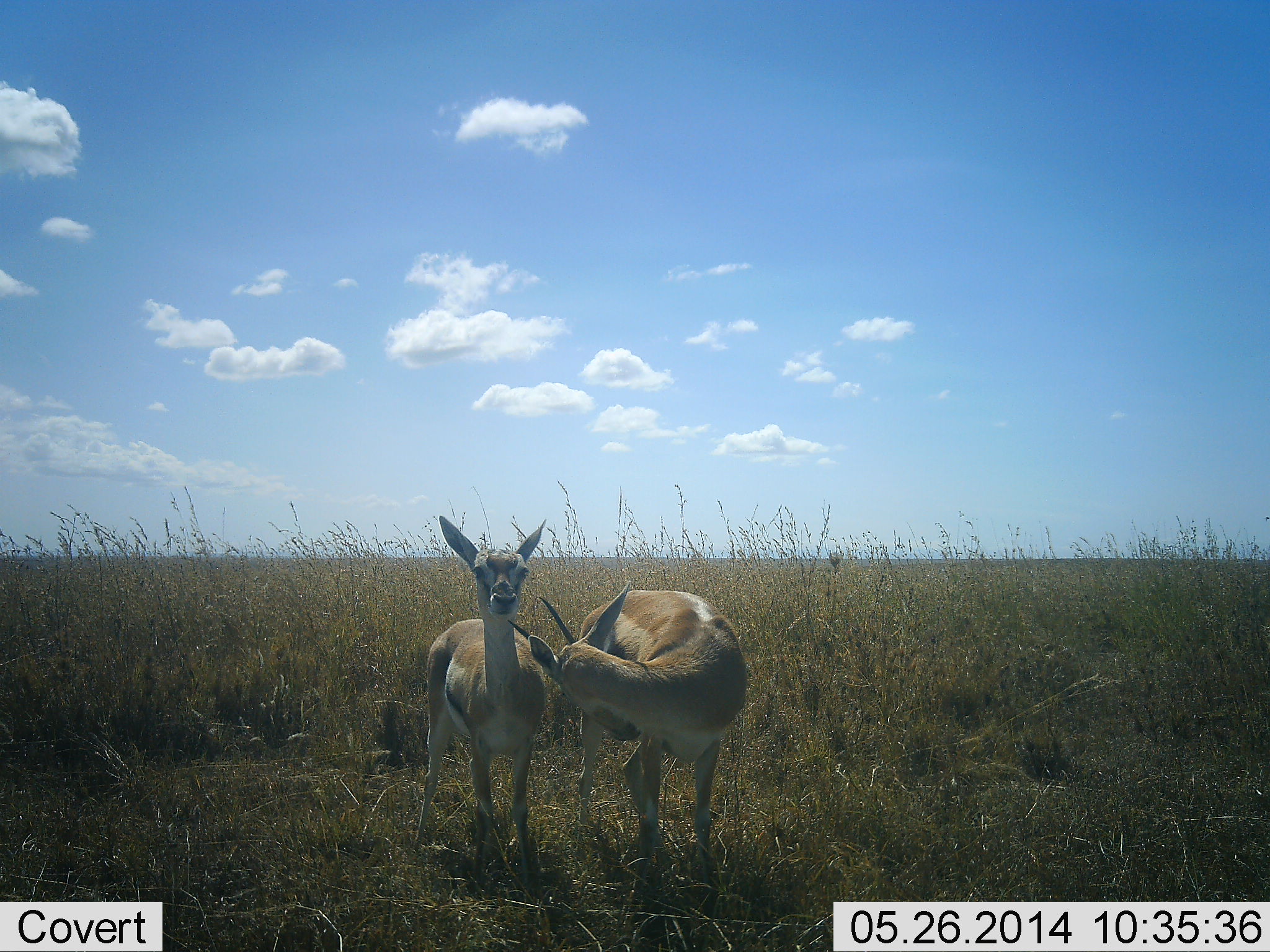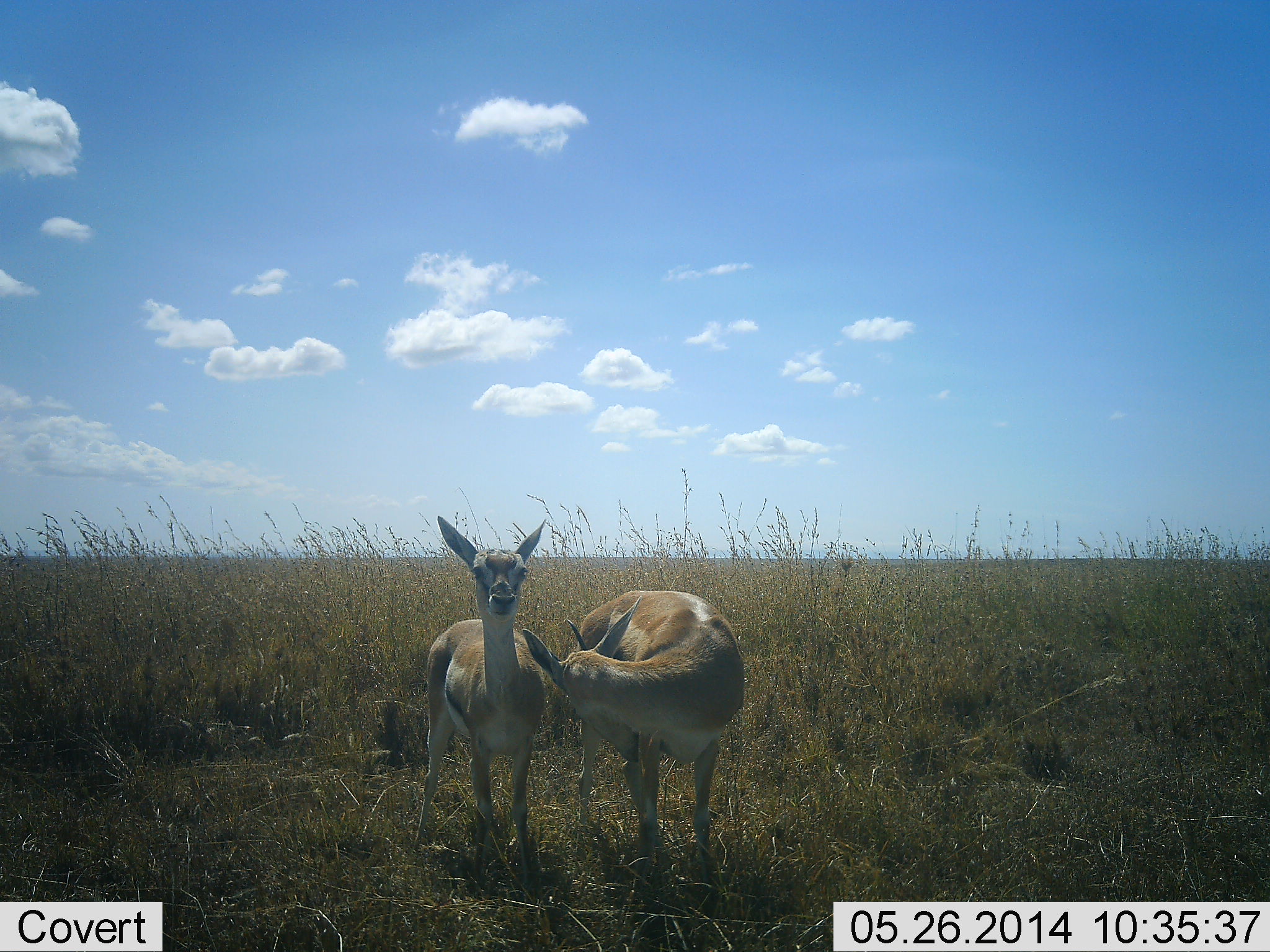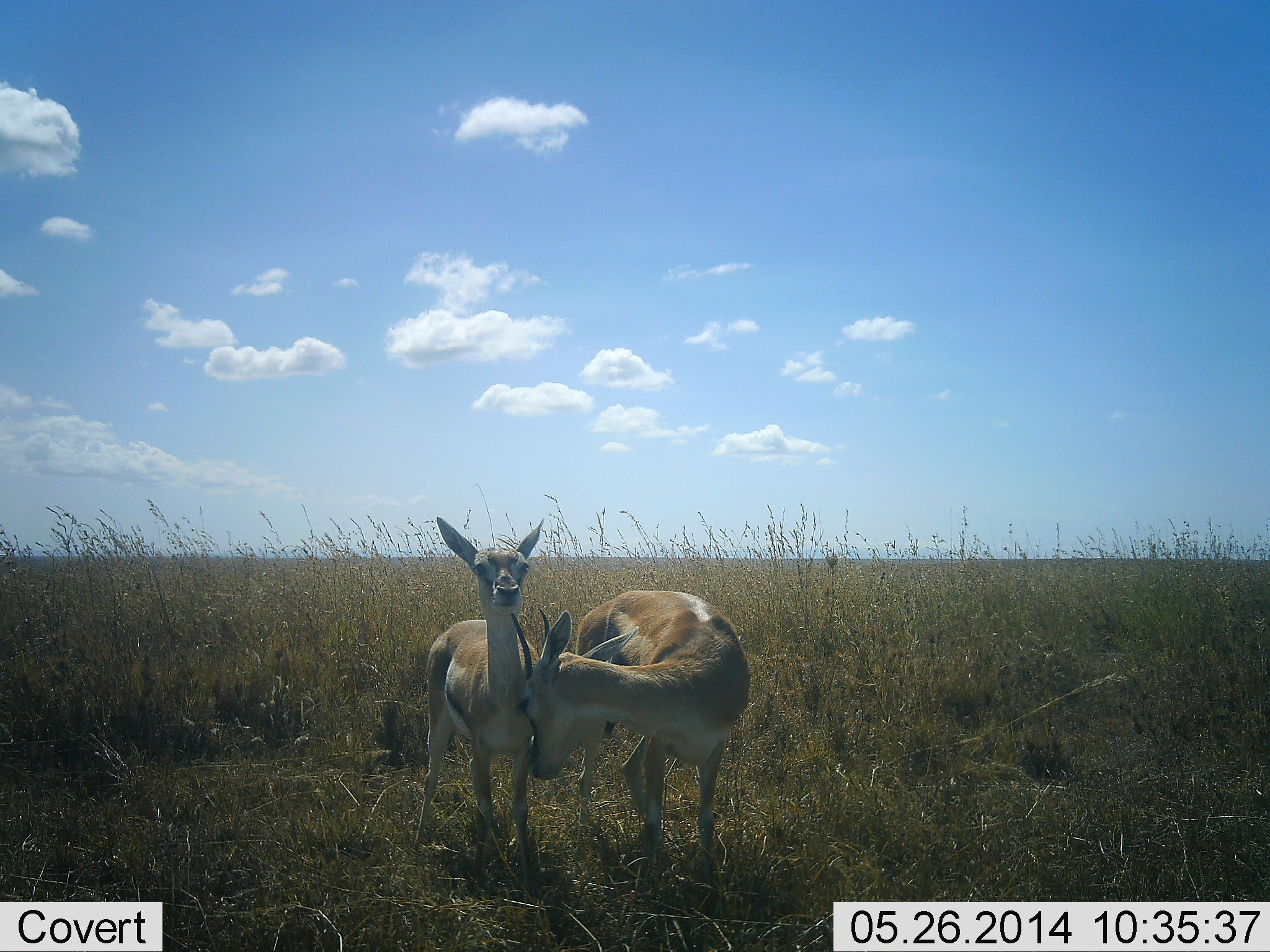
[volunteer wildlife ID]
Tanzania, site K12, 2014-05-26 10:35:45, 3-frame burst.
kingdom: Animalia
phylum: Chordata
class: Mammalia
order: Artiodactyla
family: Bovidae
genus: Eudorcas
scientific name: Eudorcas thomsonii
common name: thomson's gazelle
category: gazellethomsons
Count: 2.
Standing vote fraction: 100%.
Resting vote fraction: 0%.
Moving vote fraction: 10%.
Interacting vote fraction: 10%.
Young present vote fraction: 10%.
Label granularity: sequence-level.